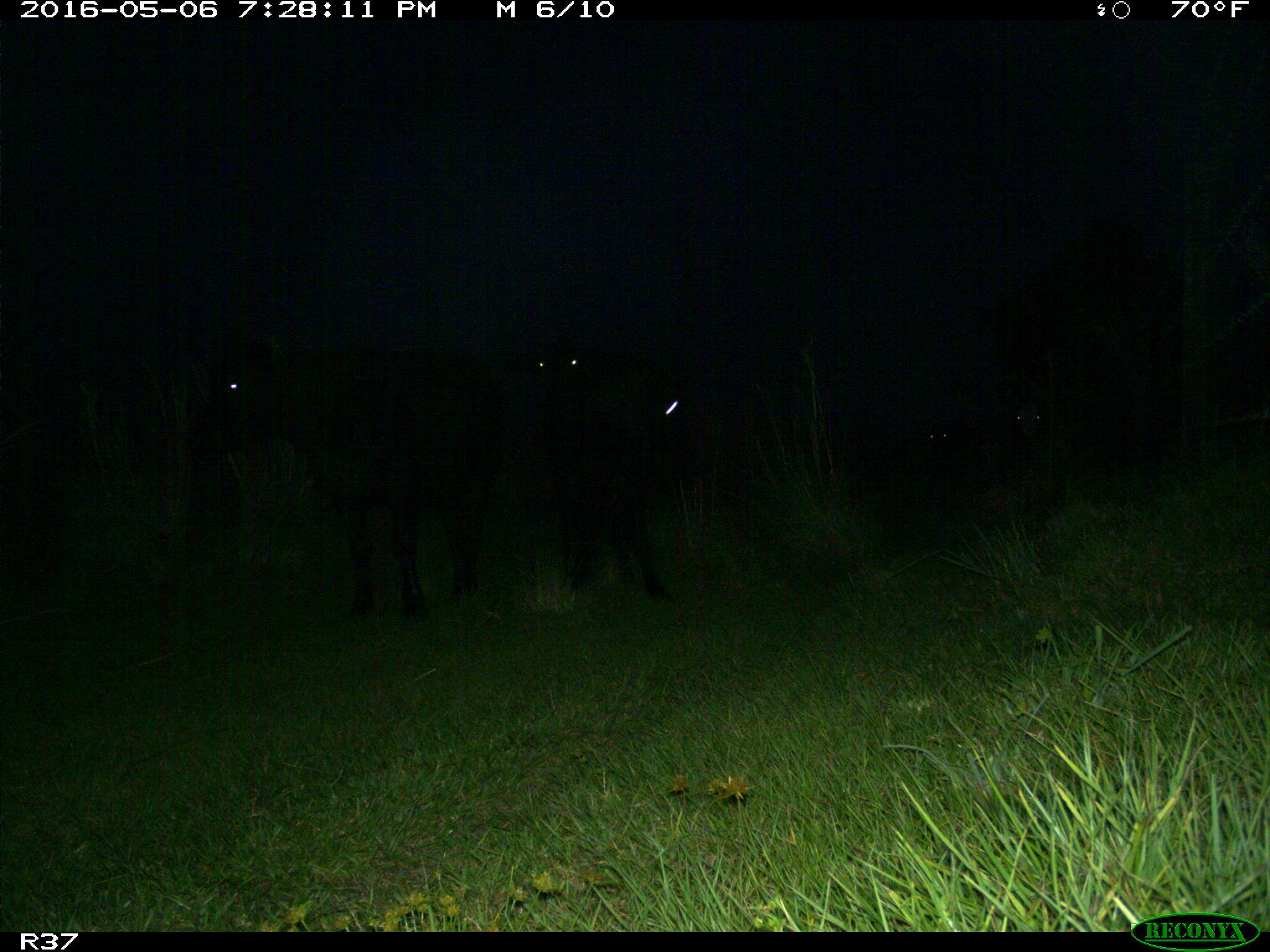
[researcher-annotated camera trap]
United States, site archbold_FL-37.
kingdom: Animalia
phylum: Chordata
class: Mammalia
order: Artiodactyla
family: Bovidae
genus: Bos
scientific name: Bos taurus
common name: domestic cow